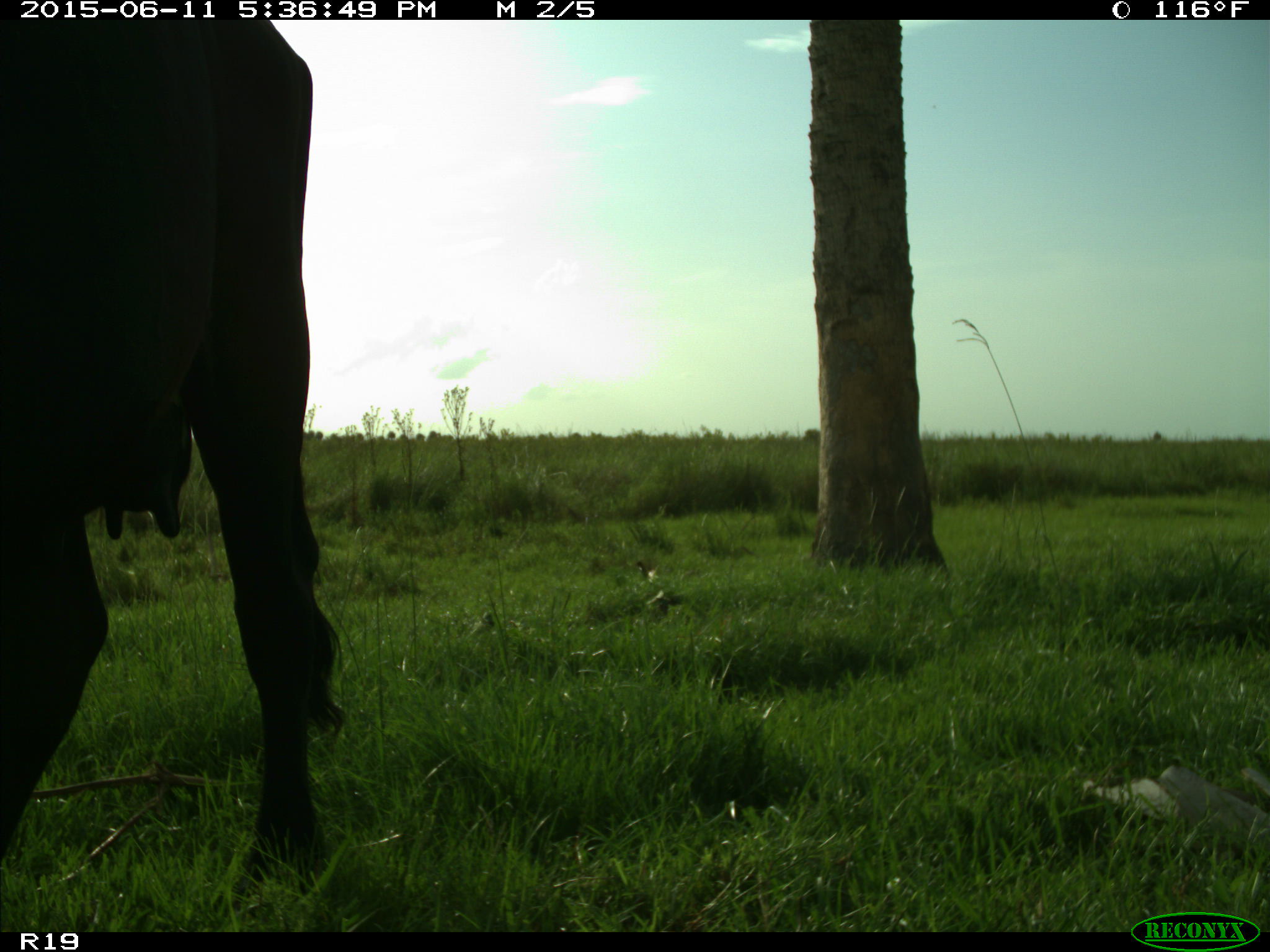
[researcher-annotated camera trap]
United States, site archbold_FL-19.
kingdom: Animalia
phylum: Chordata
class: Mammalia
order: Artiodactyla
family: Bovidae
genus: Bos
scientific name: Bos taurus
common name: domestic cow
Bos taurus (domestic cow).